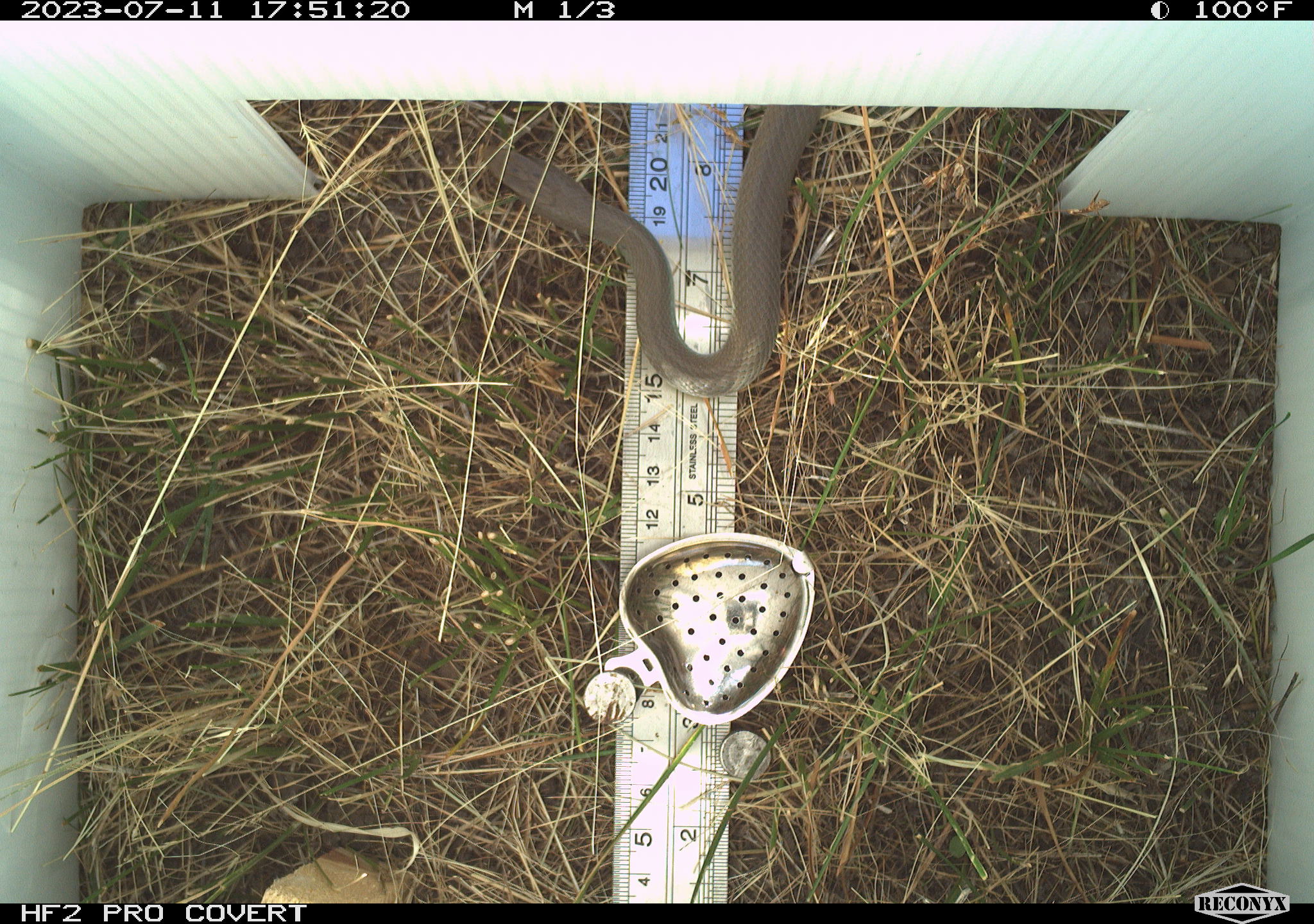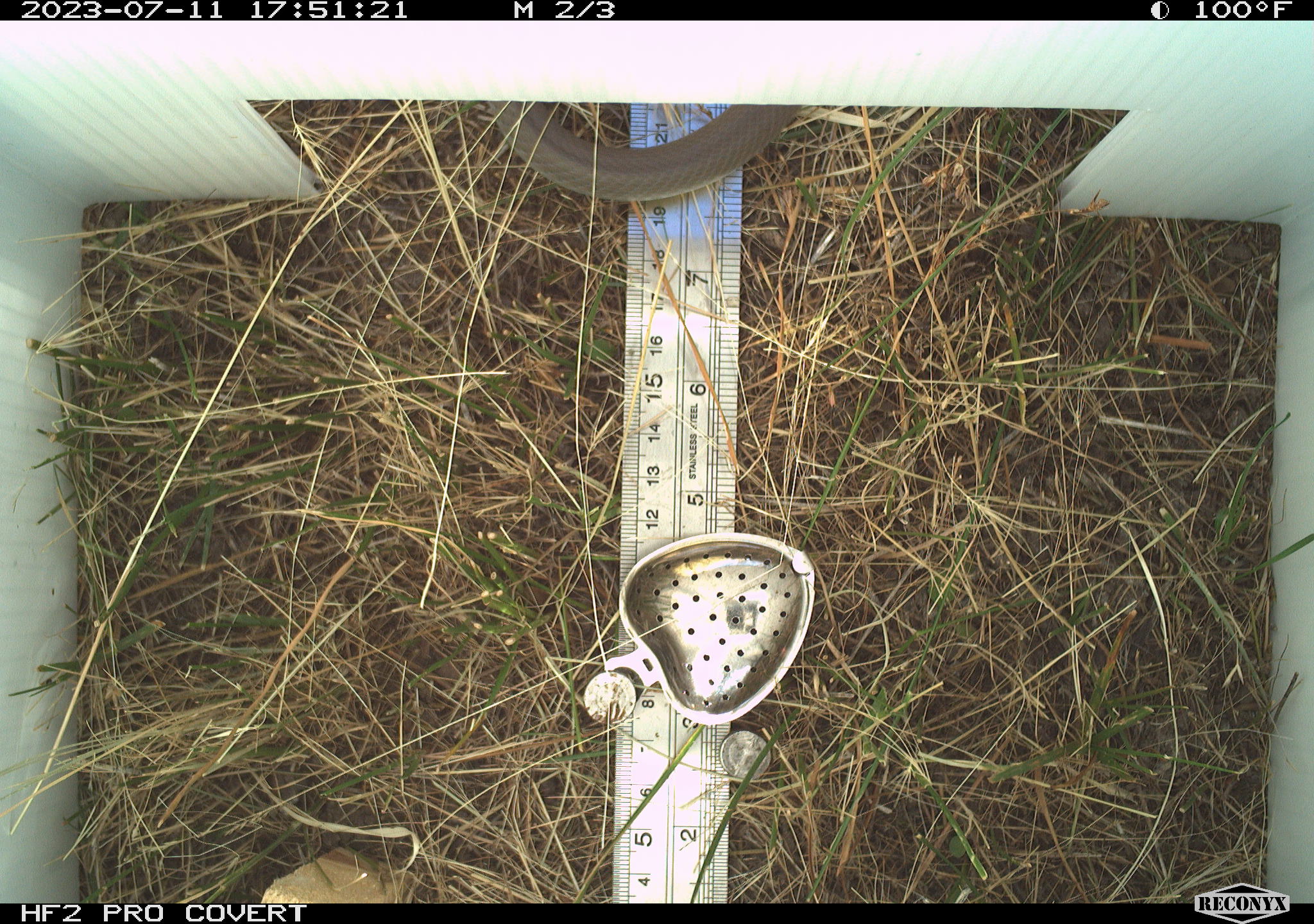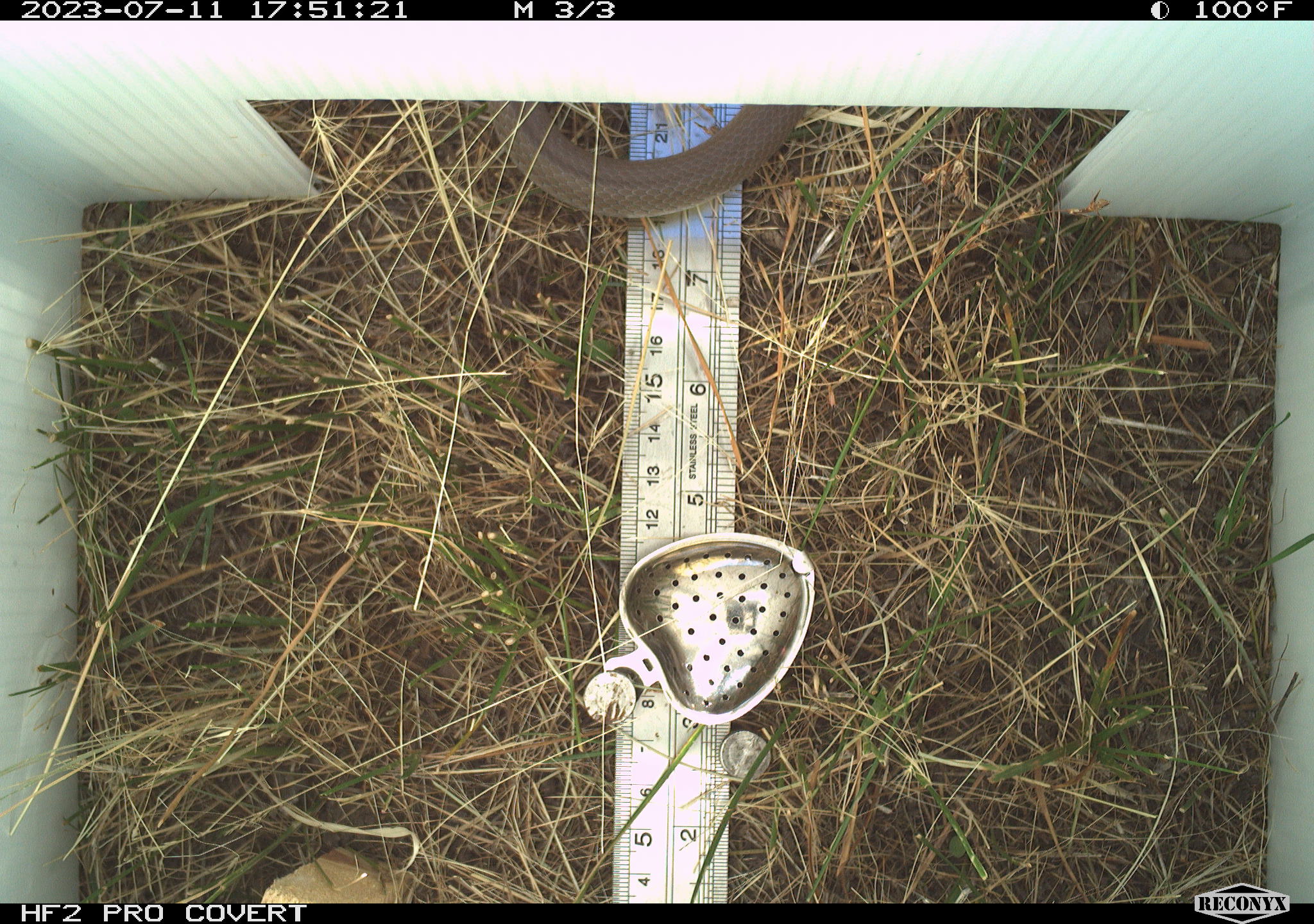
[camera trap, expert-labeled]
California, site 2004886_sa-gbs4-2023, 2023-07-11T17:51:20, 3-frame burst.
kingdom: Animalia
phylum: Chordata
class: Reptilia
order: Squamata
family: Colubridae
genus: Coluber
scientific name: Coluber constrictor mormon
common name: western yellow-bellied racer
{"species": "western yellow-bellied racer (Coluber constrictor mormon)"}